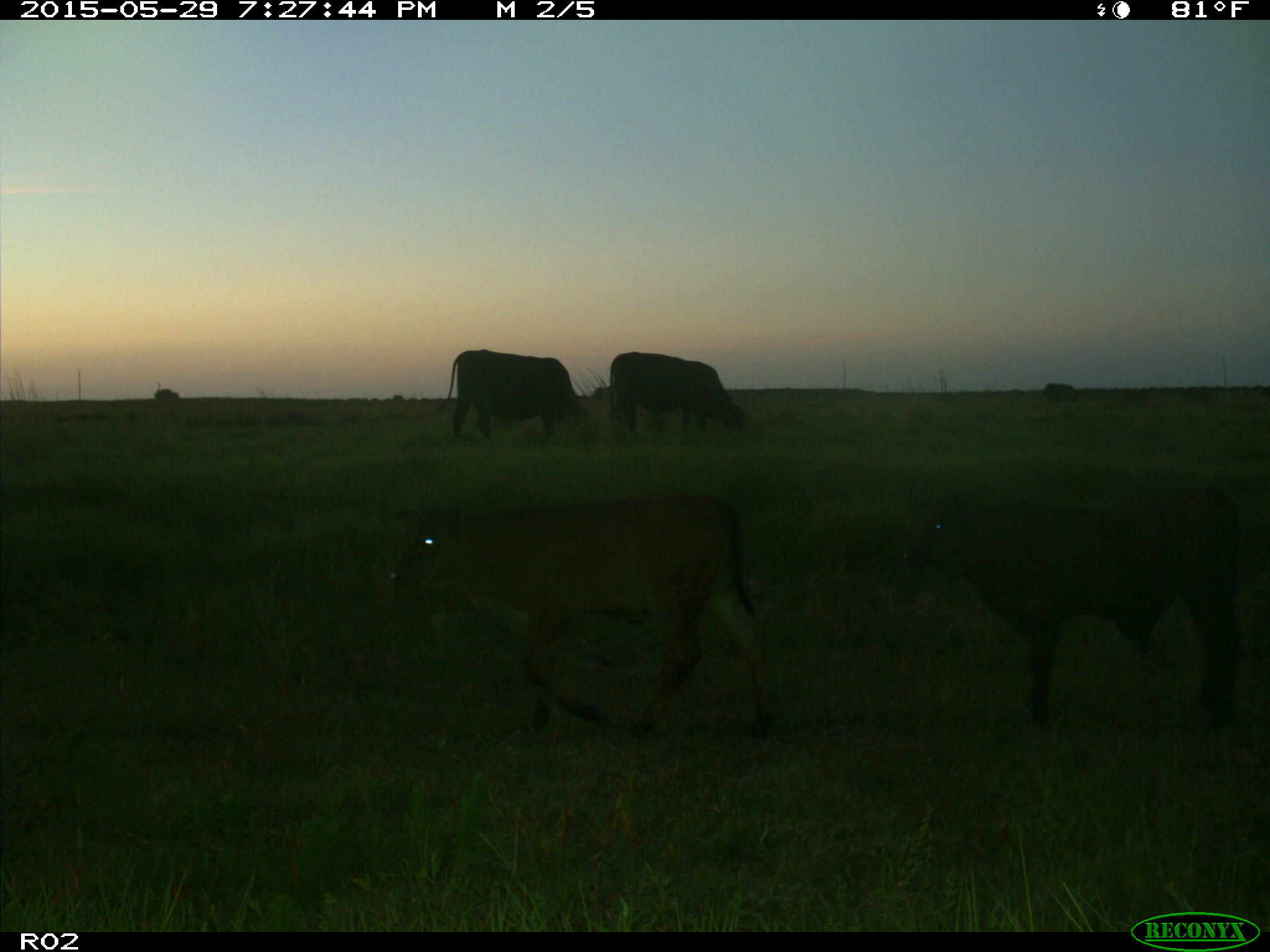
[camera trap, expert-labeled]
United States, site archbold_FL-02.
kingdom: Animalia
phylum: Chordata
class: Mammalia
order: Artiodactyla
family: Bovidae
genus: Bos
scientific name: Bos taurus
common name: domestic cow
Bos taurus (domestic cow).